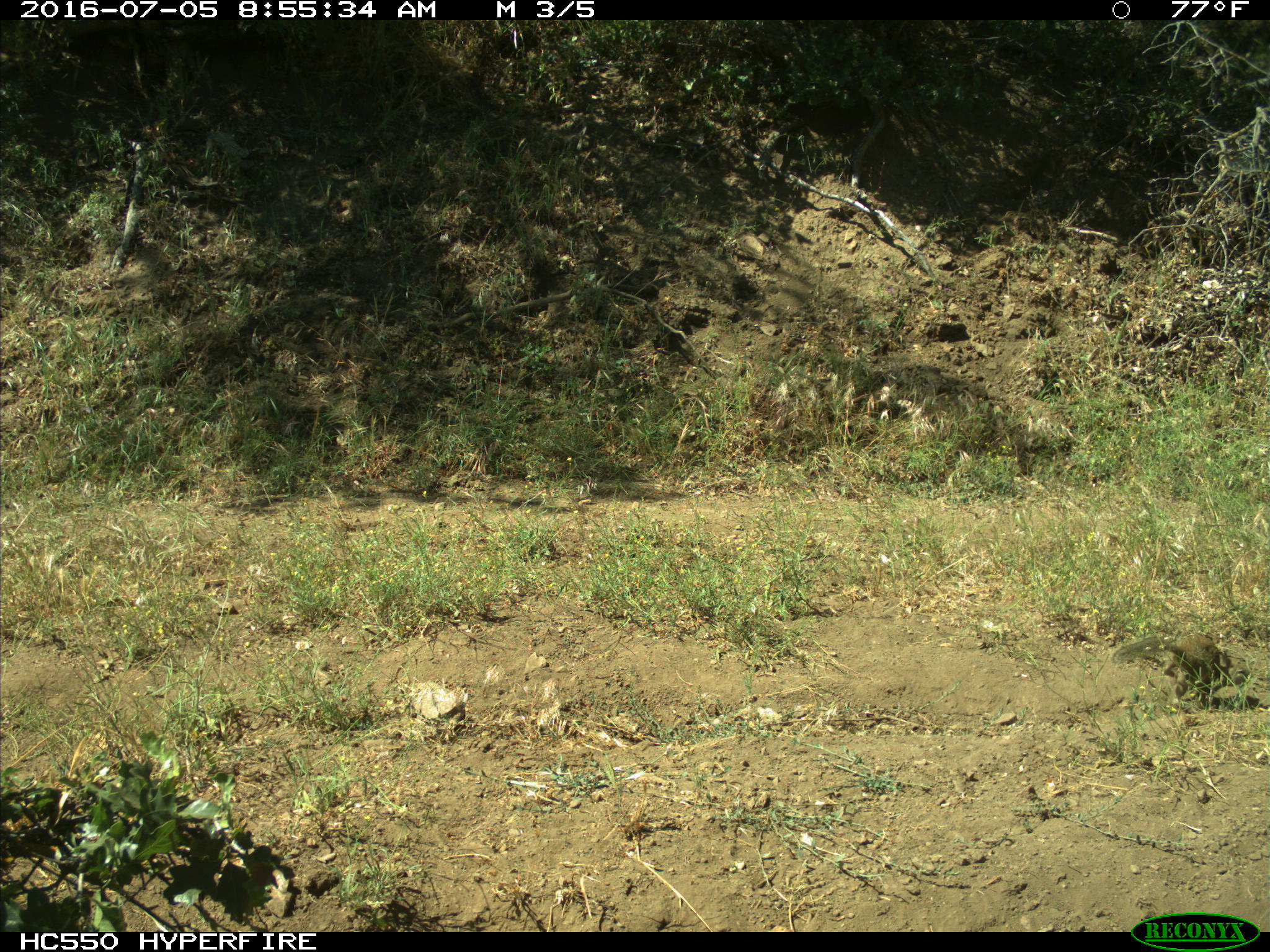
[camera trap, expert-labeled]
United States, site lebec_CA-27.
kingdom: Animalia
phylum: Chordata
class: Mammalia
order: Rodentia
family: Sciuridae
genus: Otospermophilus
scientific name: Otospermophilus beecheyi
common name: california ground squirrel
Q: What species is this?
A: Otospermophilus beecheyi (california ground squirrel).